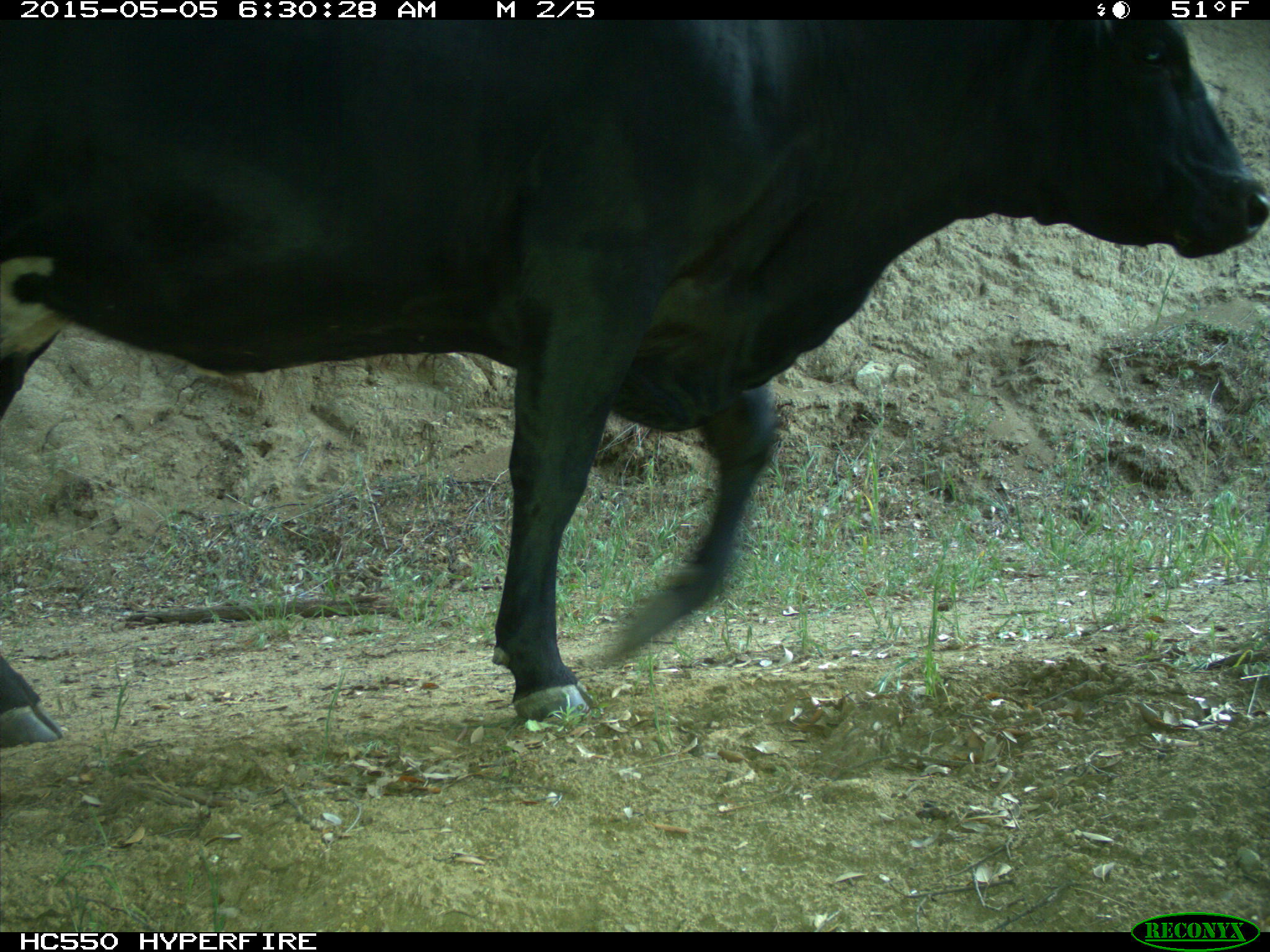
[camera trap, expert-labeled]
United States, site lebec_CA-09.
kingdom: Animalia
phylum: Chordata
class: Mammalia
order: Artiodactyla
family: Bovidae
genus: Bos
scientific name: Bos taurus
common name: domestic cow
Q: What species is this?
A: Bos taurus (domestic cow).